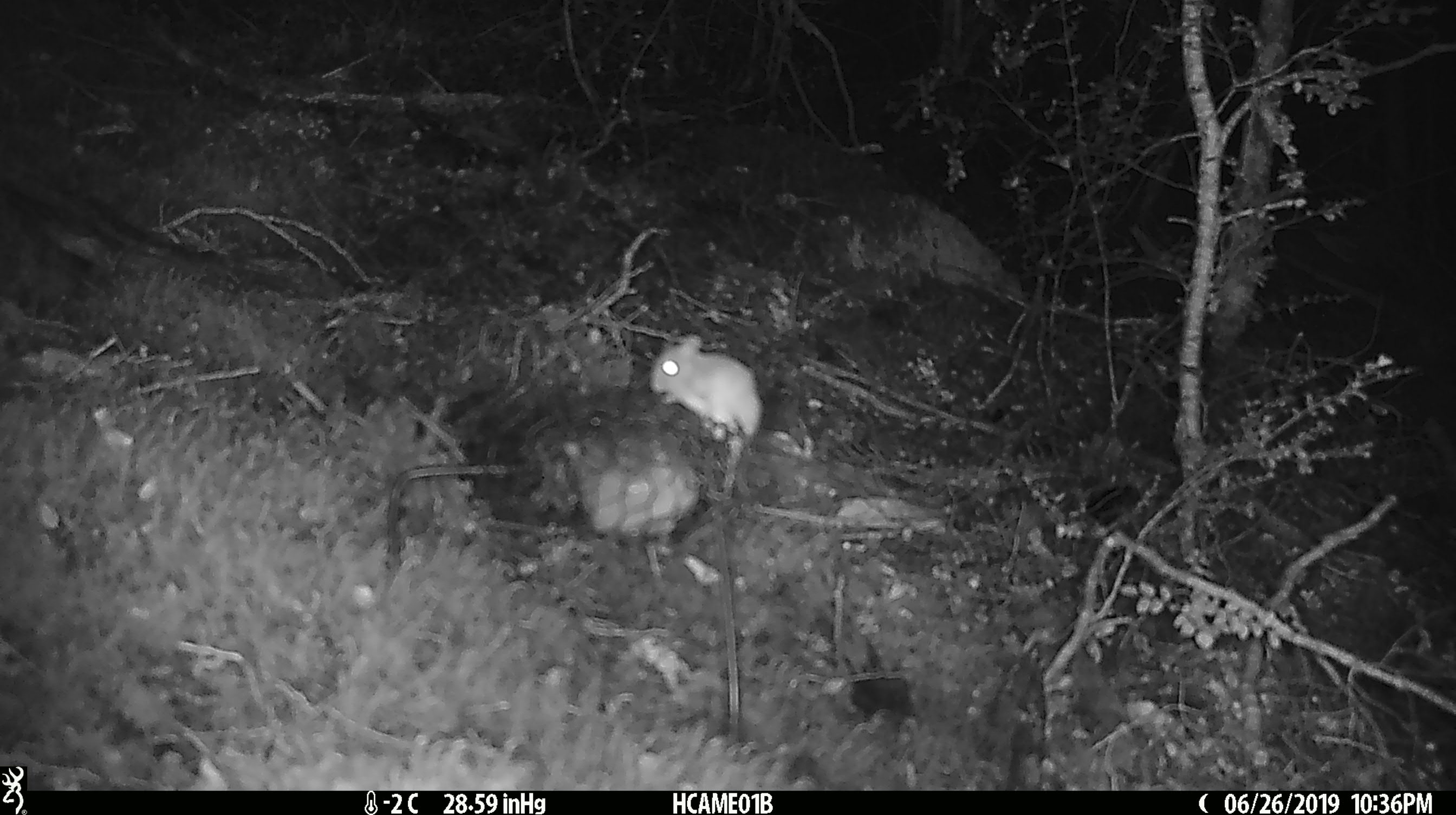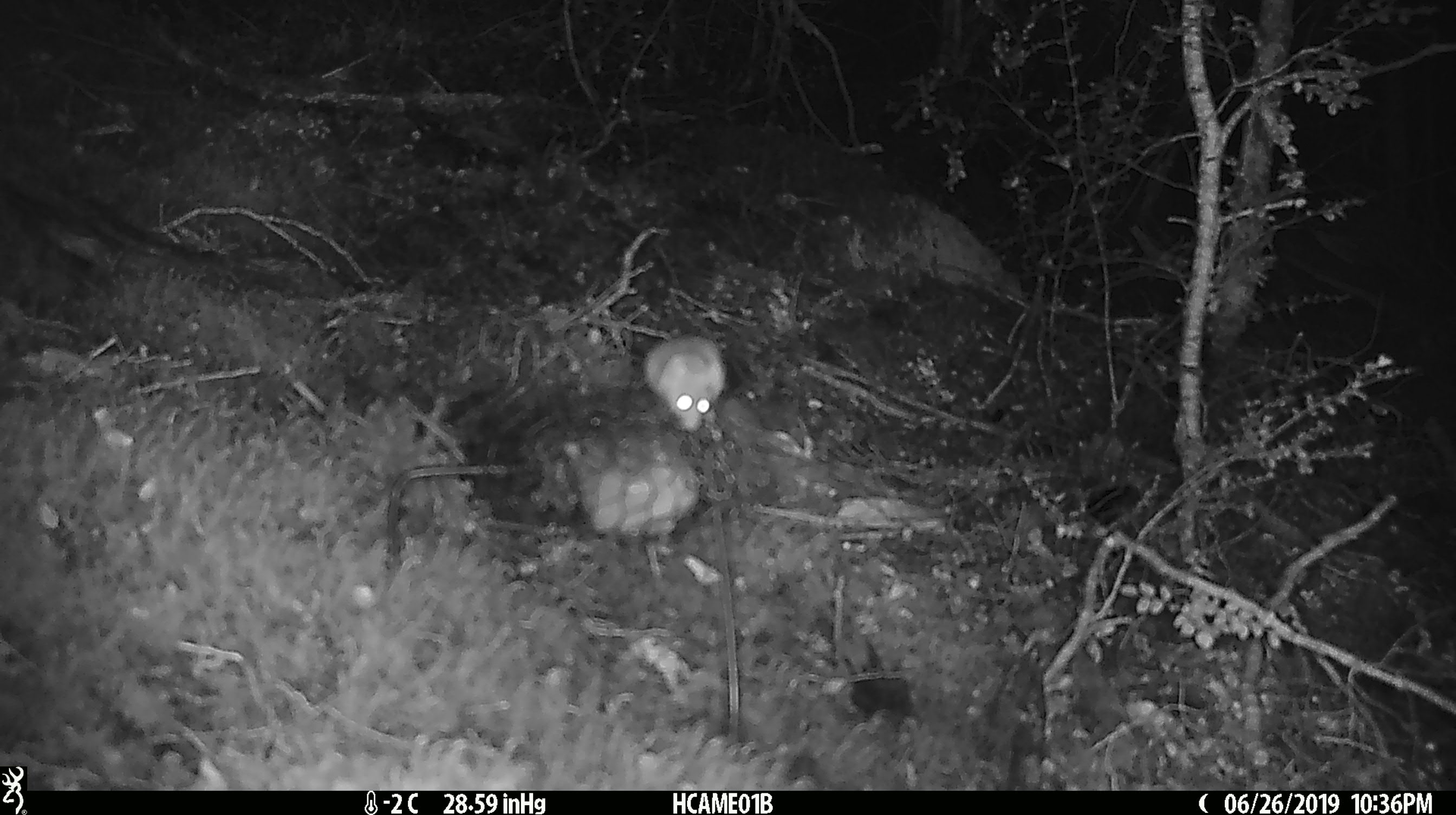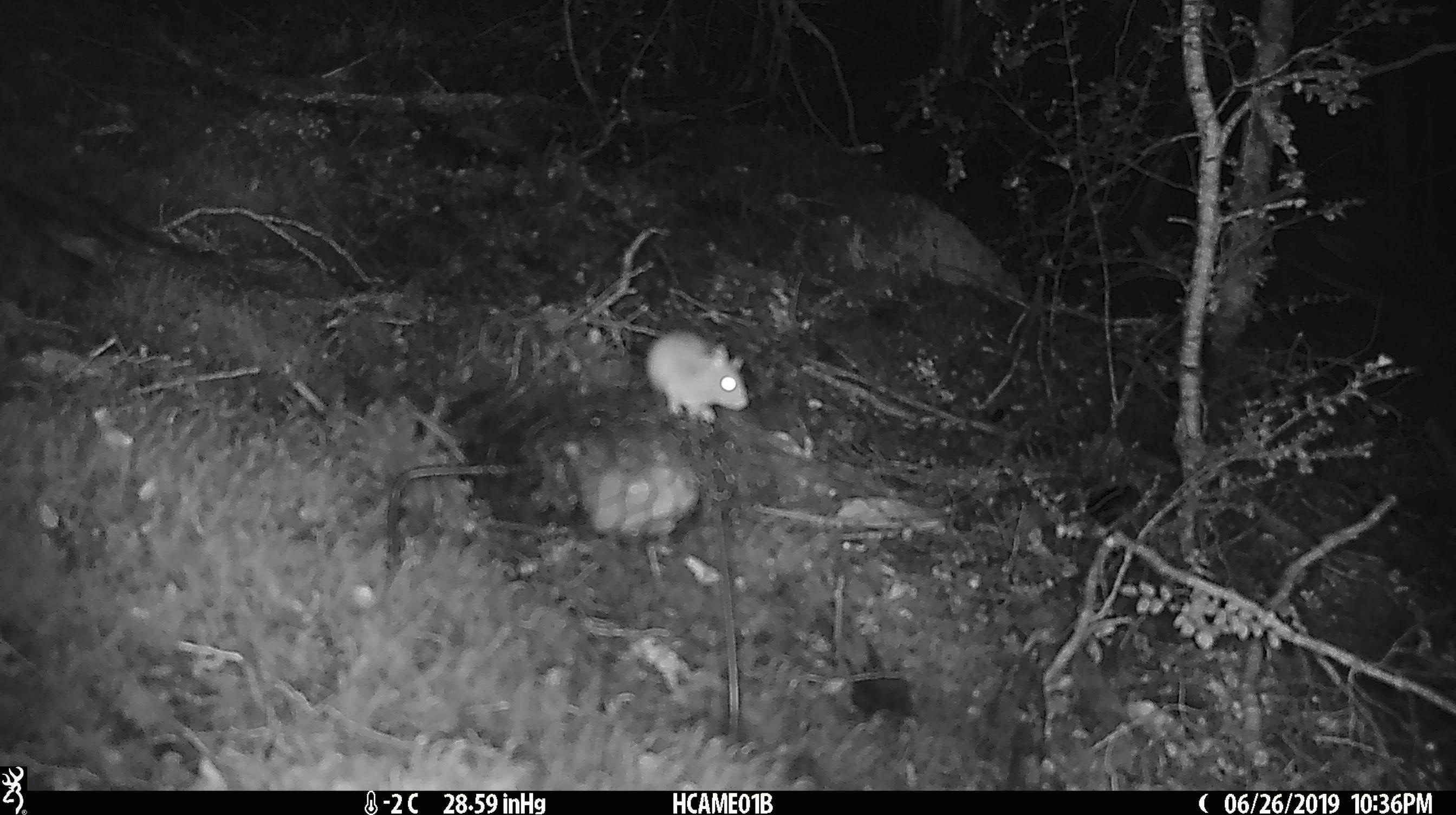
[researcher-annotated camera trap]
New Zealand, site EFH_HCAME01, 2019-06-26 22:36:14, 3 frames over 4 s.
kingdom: Animalia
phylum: Chordata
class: Mammalia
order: Rodentia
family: Muridae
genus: Mus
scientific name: Mus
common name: mouse